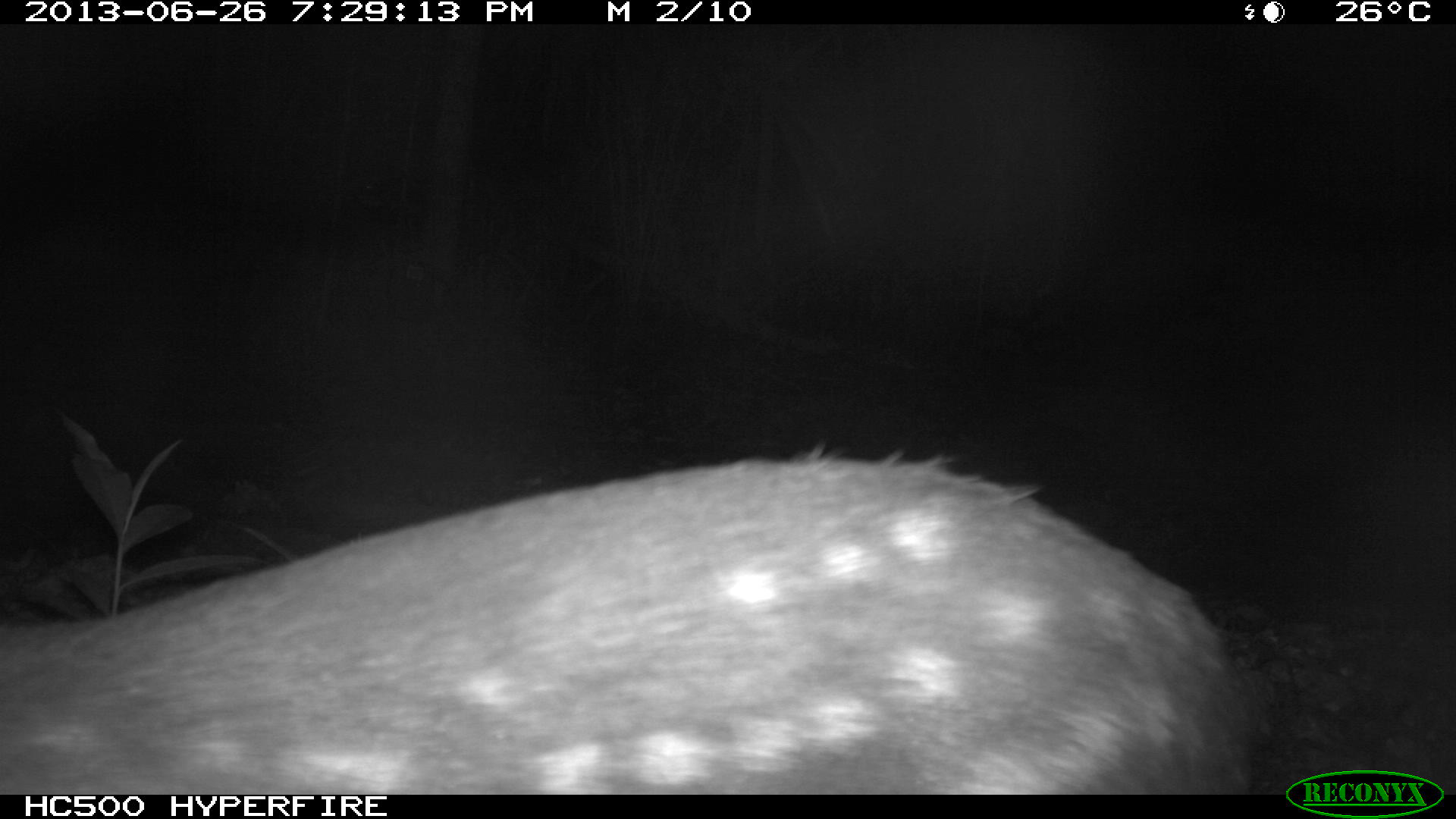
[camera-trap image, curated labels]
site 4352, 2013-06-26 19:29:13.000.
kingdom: Animalia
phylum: Chordata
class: Mammalia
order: Rodentia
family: Cuniculidae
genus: Cuniculus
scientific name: Cuniculus paca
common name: lowland paca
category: agouti paca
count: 1